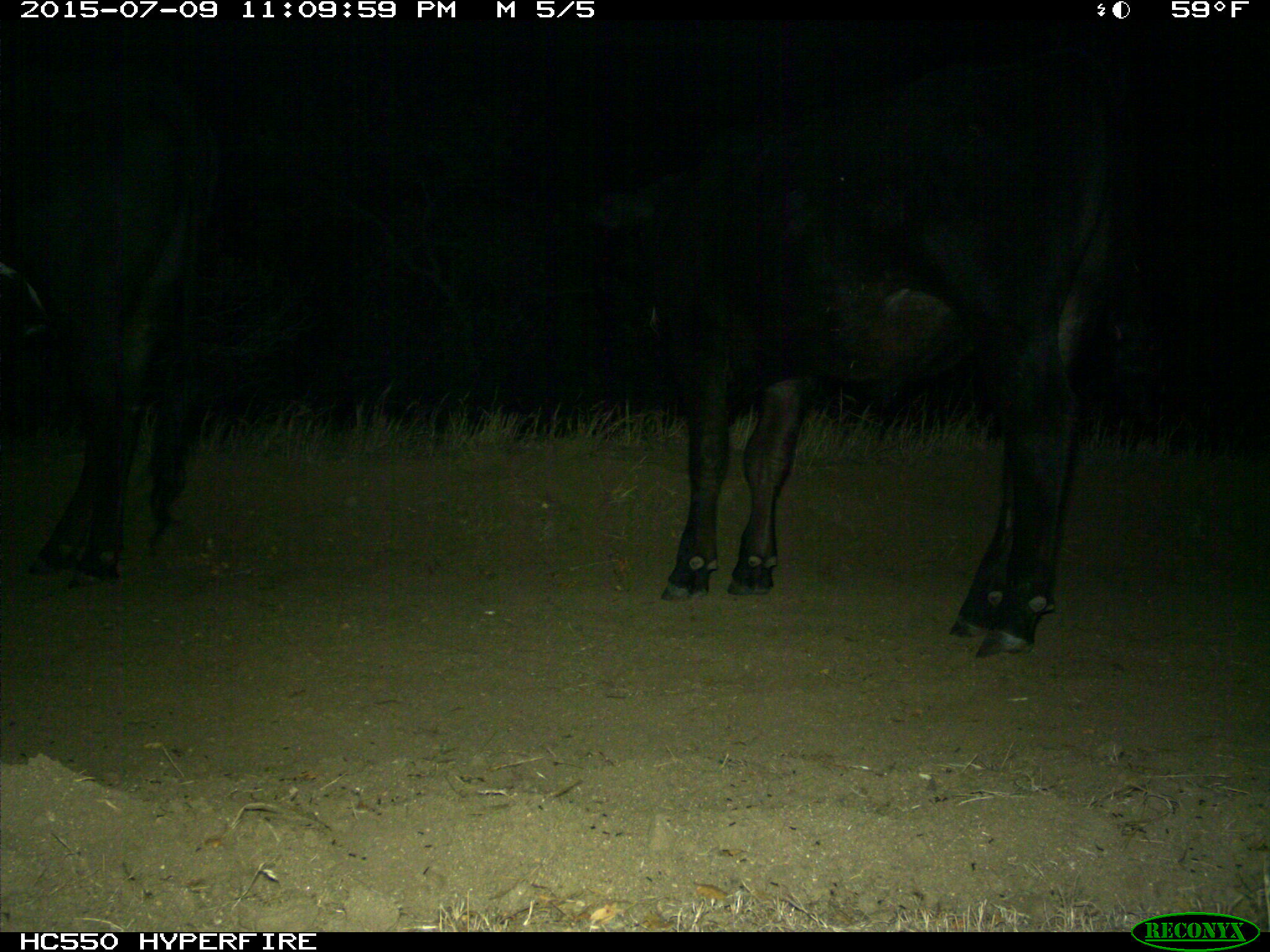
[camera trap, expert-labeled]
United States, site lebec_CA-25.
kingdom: Animalia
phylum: Chordata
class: Mammalia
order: Artiodactyla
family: Bovidae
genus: Bos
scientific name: Bos taurus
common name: domestic cow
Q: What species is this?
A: Bos taurus (domestic cow).